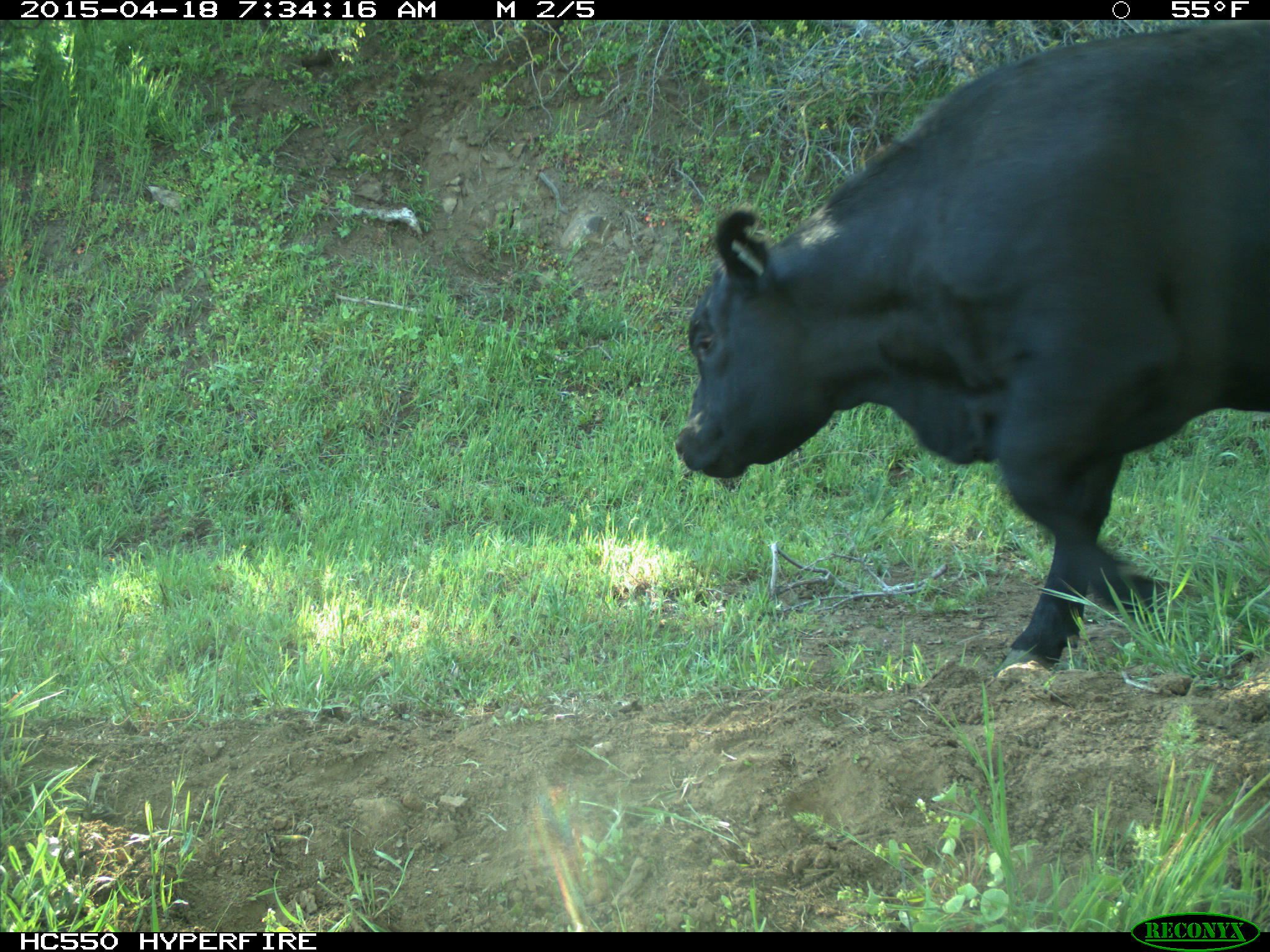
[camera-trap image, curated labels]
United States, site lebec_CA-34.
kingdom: Animalia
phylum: Chordata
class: Mammalia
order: Artiodactyla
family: Bovidae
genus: Bos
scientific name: Bos taurus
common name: domestic cow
Bos taurus (domestic cow).